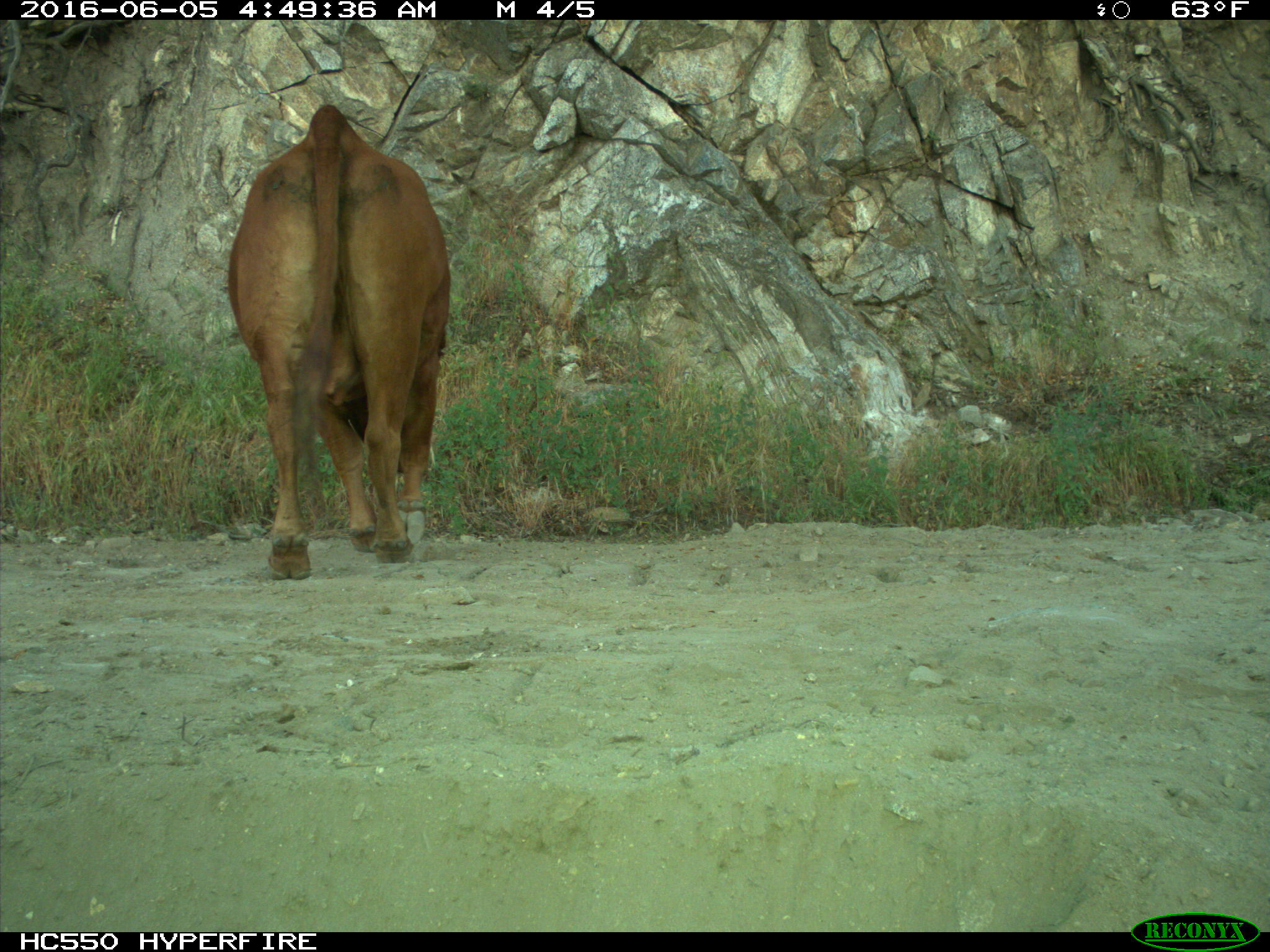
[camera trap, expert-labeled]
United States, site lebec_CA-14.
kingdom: Animalia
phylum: Chordata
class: Mammalia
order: Artiodactyla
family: Bovidae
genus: Bos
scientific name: Bos taurus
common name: domestic cow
Bos taurus (domestic cow).